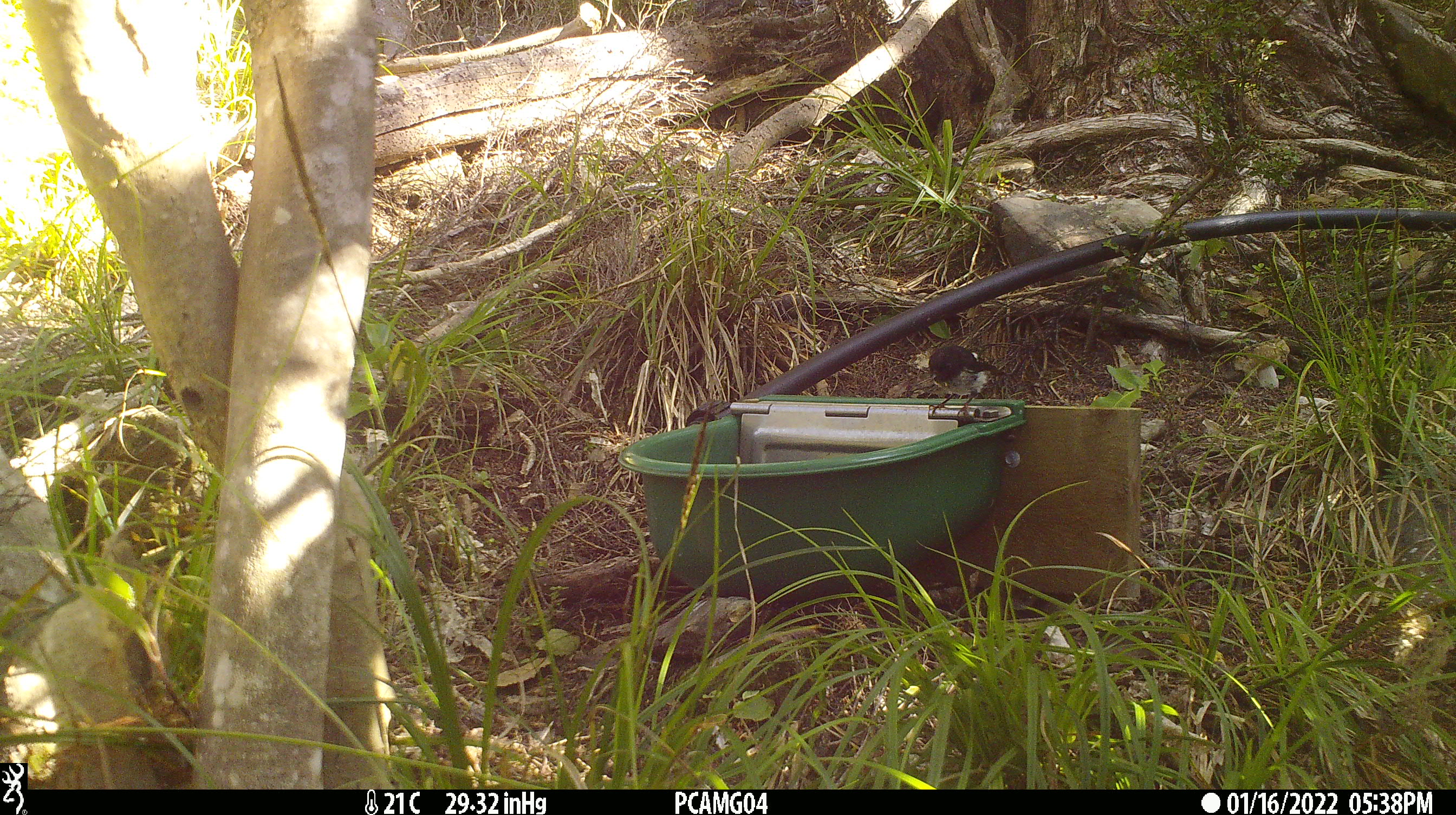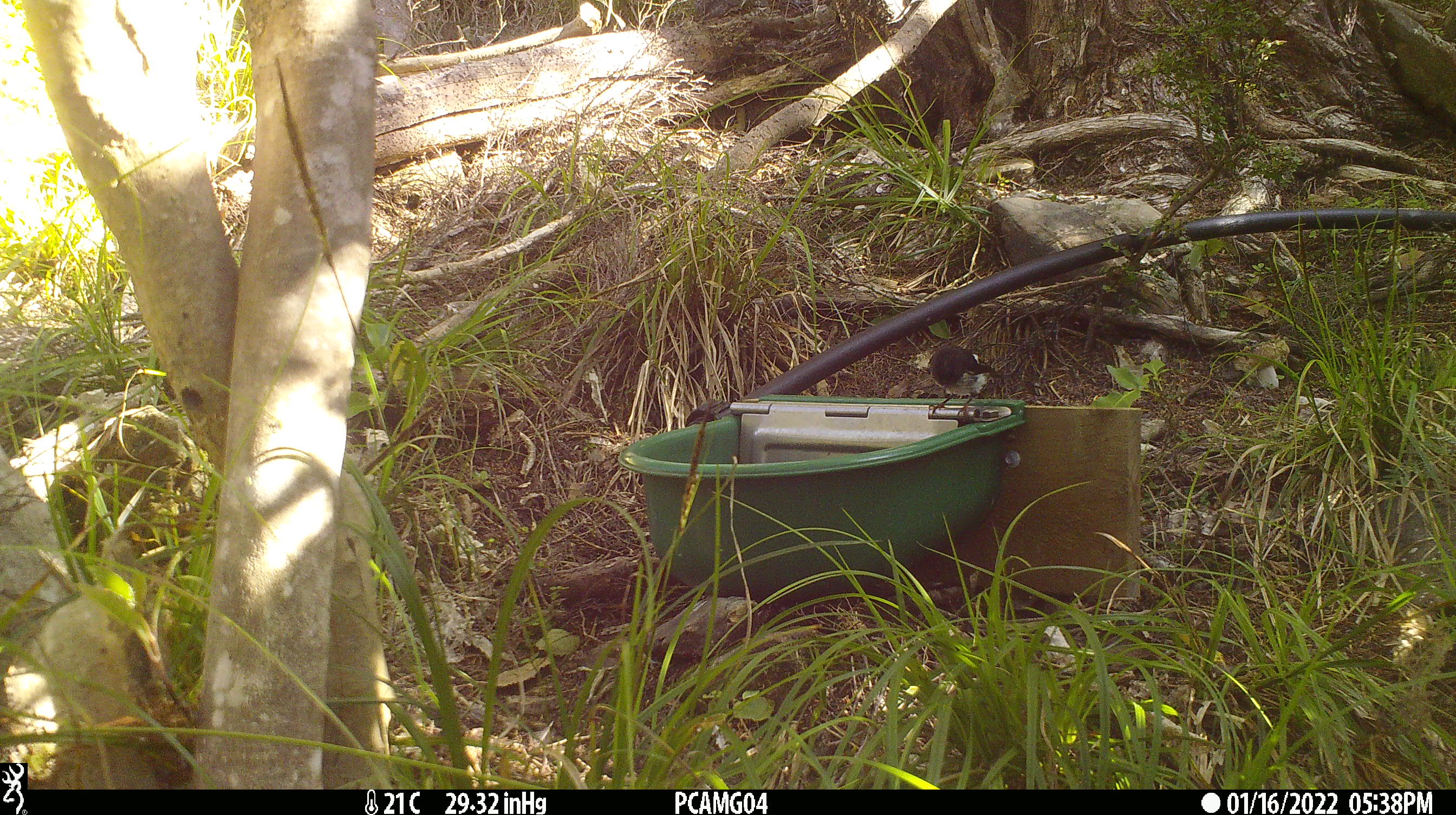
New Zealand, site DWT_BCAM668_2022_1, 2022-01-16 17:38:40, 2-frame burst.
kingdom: Animalia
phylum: Chordata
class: Aves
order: Passeriformes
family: Petroicidae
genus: Petroica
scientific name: Petroica macrocephala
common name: tomtit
Tomtit (Petroica macrocephala).